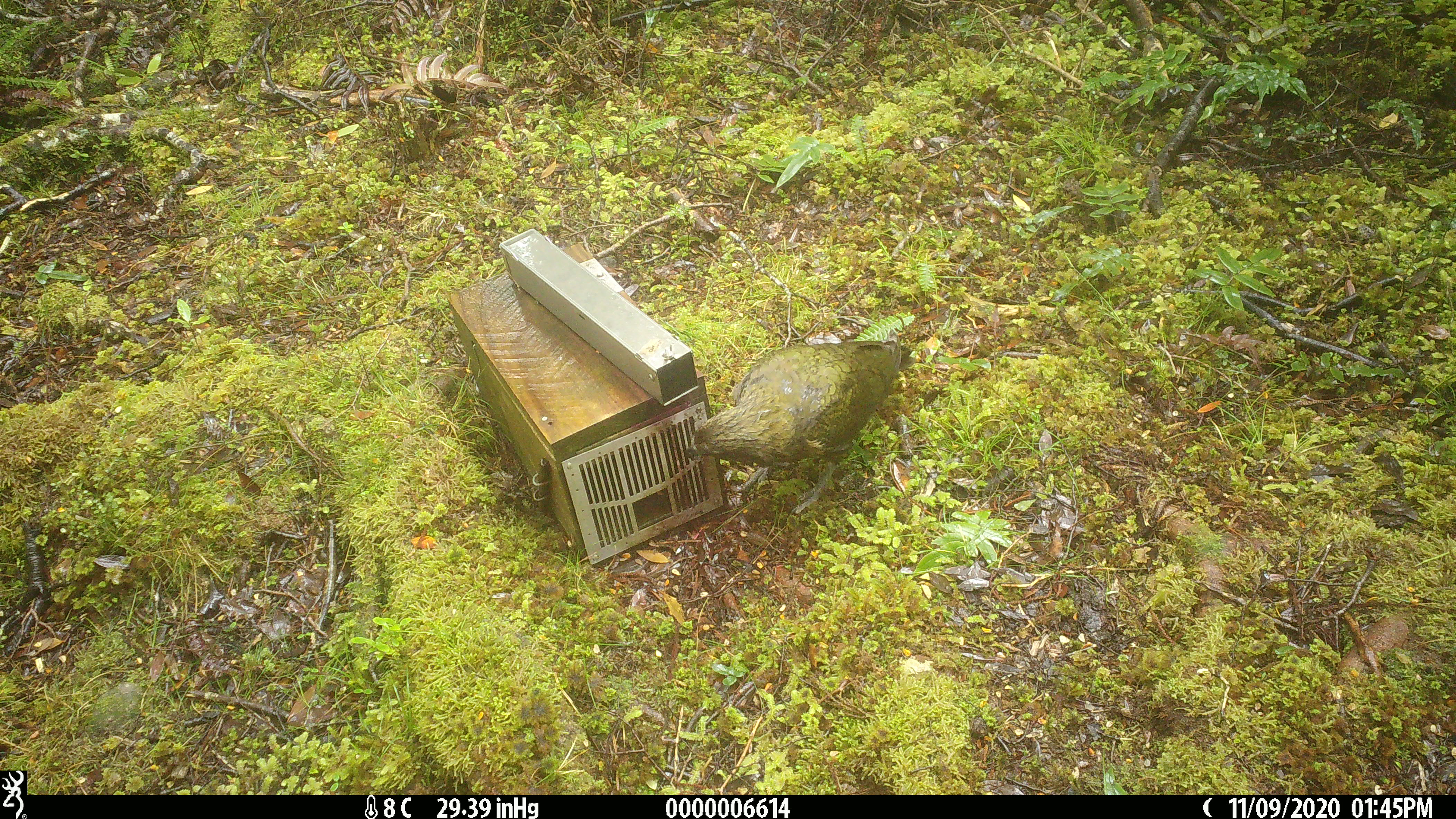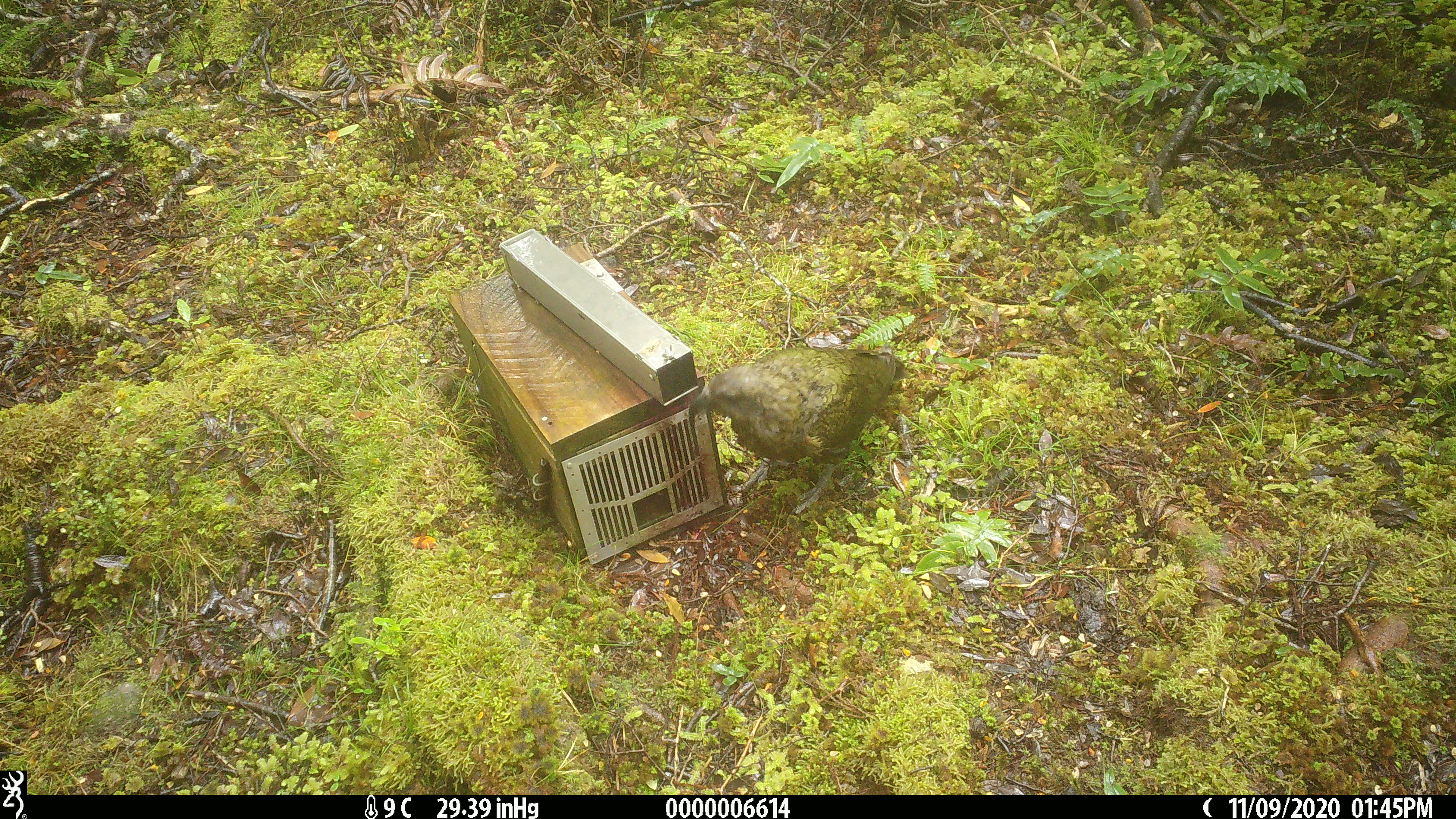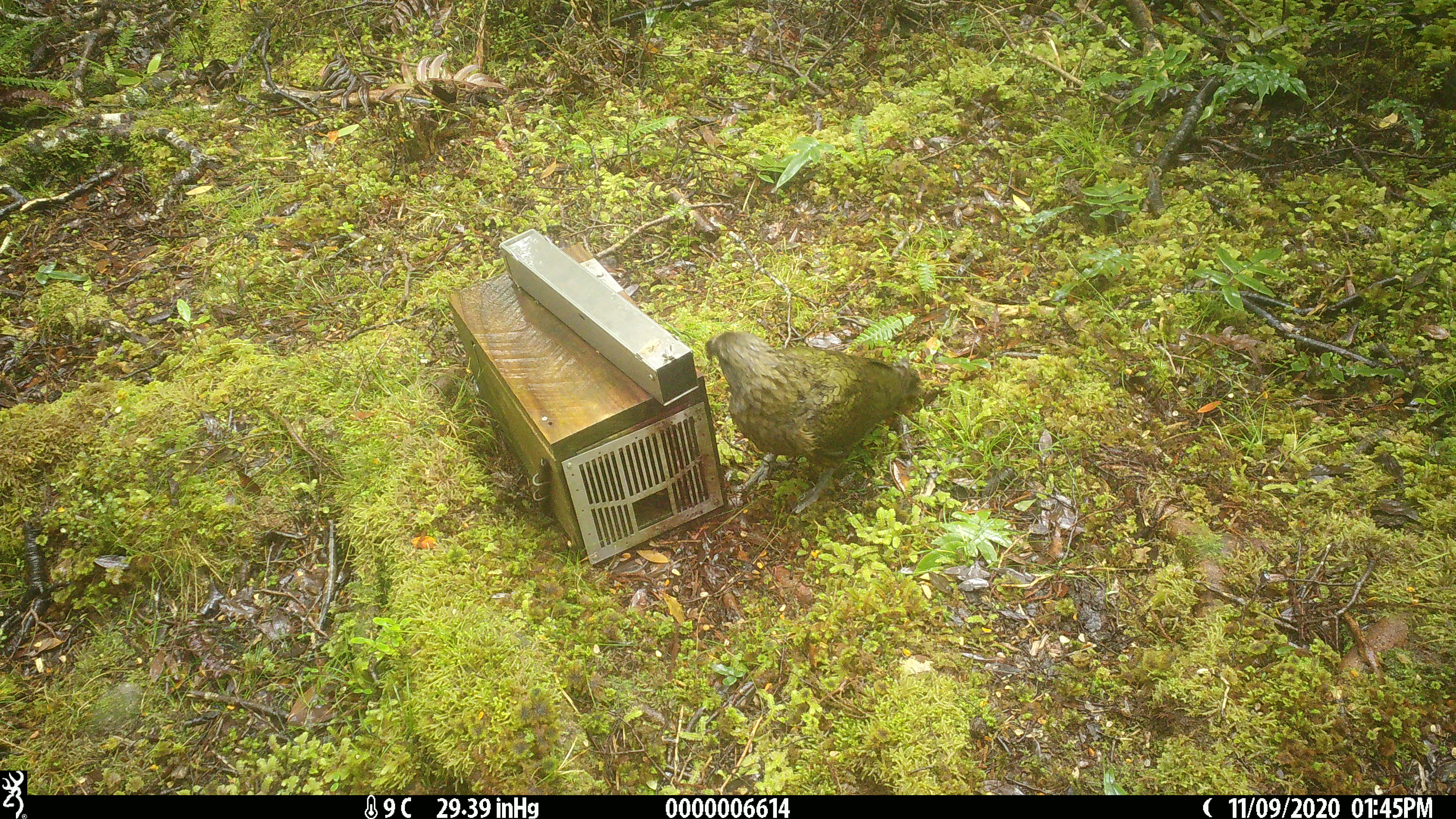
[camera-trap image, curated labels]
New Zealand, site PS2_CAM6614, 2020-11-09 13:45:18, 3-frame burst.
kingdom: Animalia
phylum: Chordata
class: Aves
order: Psittaciformes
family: Strigopidae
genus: Nestor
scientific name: Nestor notabilis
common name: kea